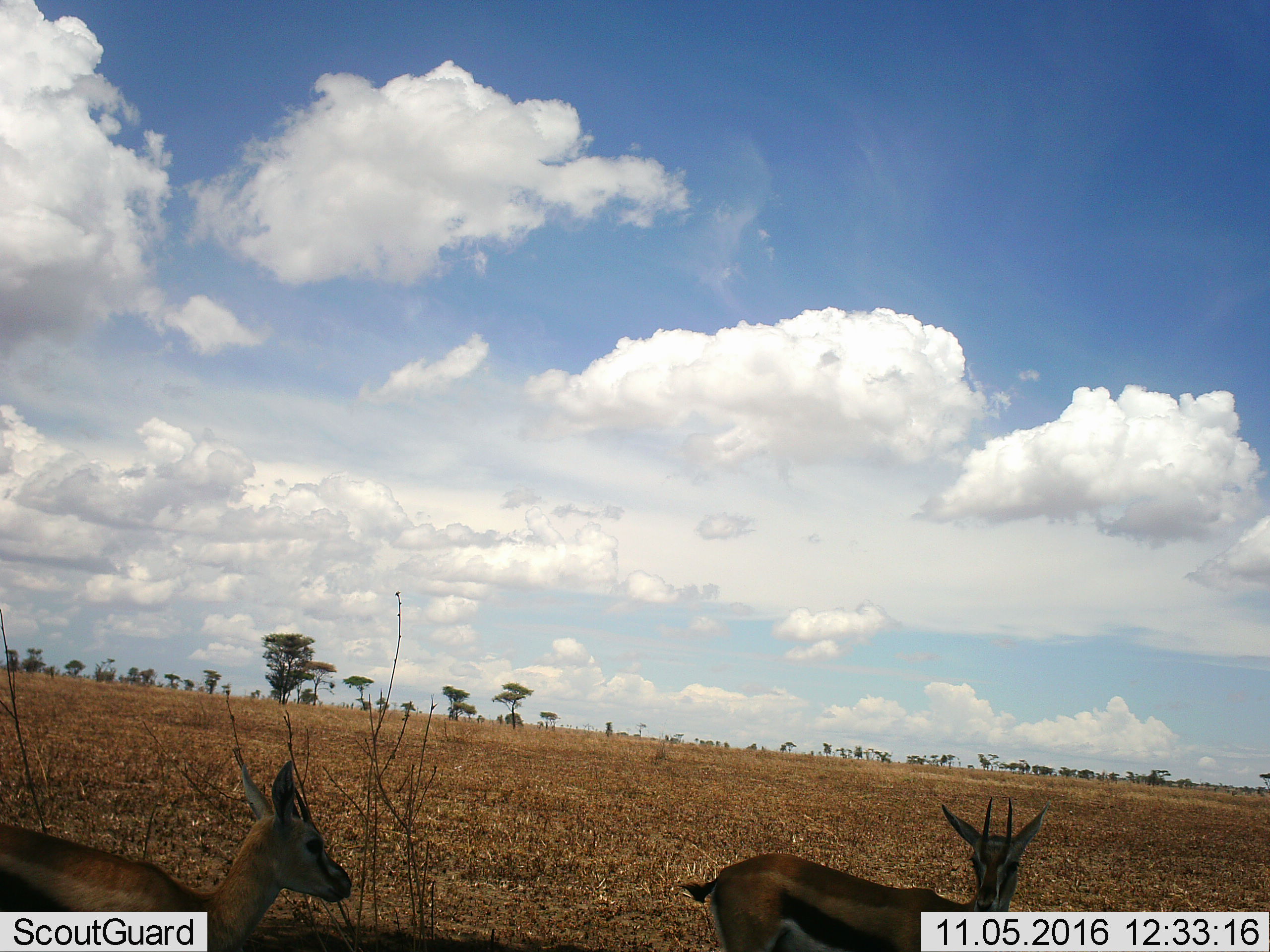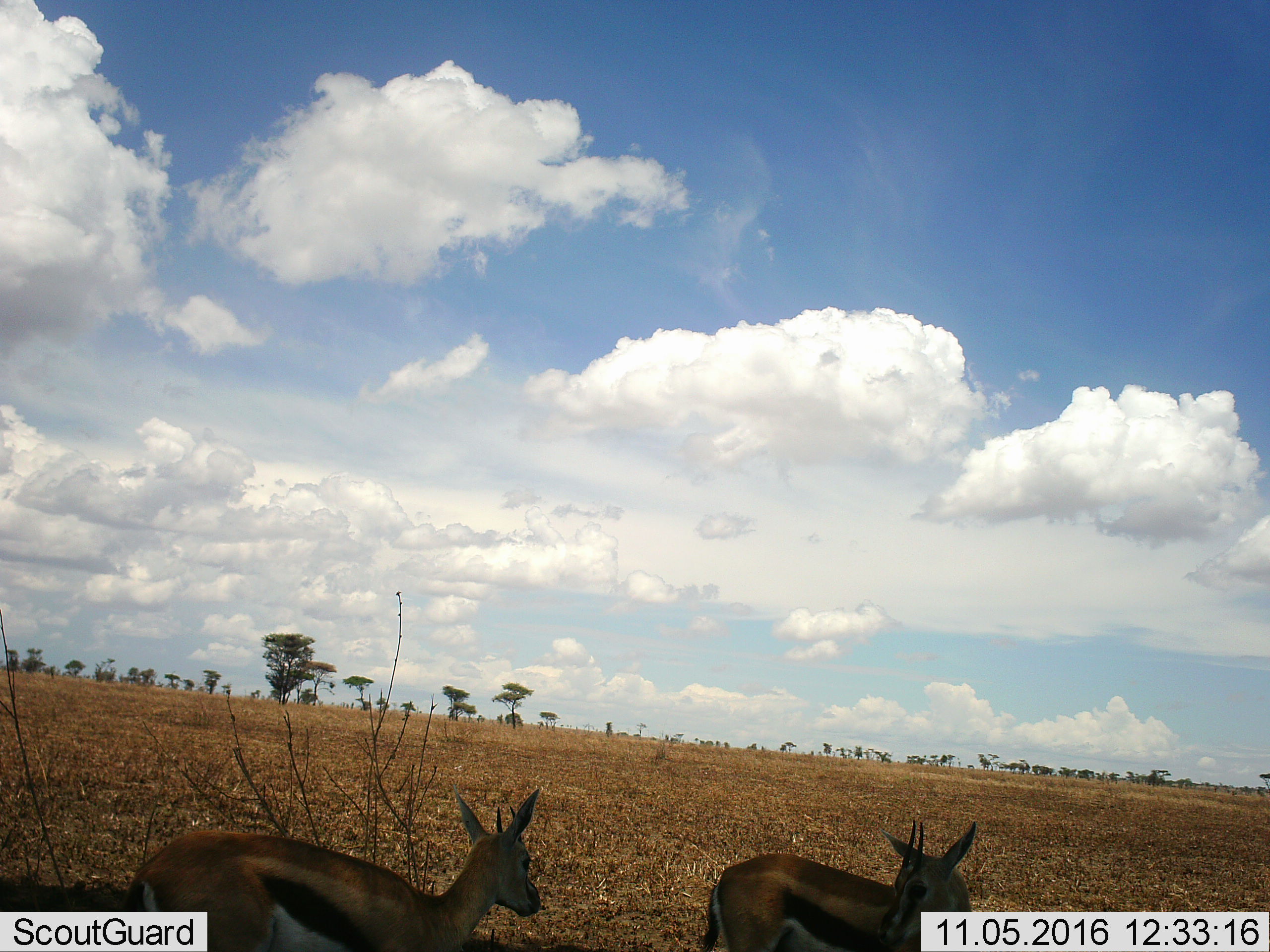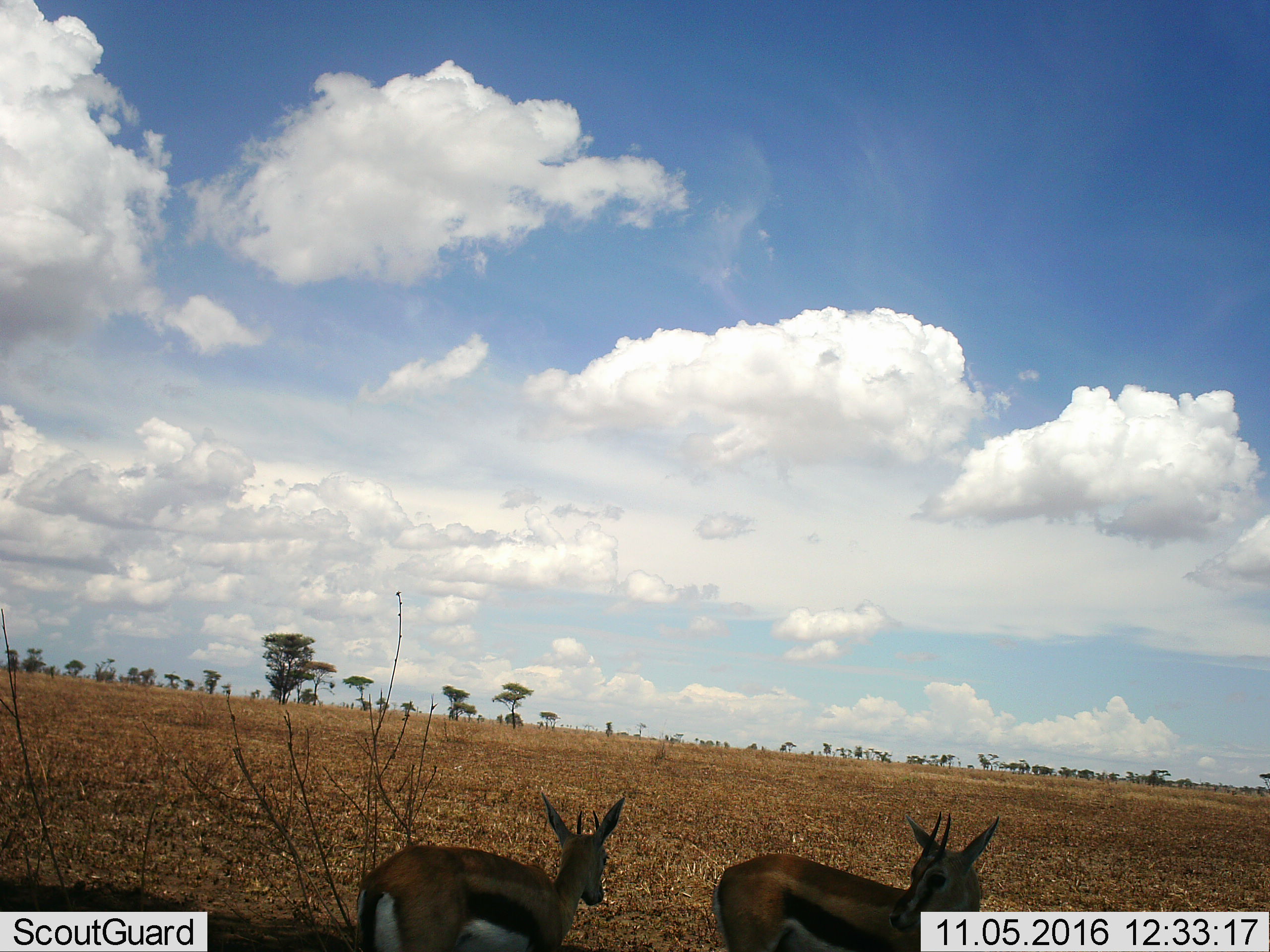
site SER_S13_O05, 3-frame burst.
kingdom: Animalia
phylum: Chordata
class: Mammalia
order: Artiodactyla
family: Bovidae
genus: Eudorcas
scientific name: Eudorcas thomsonii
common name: thomson's gazelle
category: gazellethomsons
Gazellethomsons (thomson's gazelle) (Eudorcas thomsonii), count 2. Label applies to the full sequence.